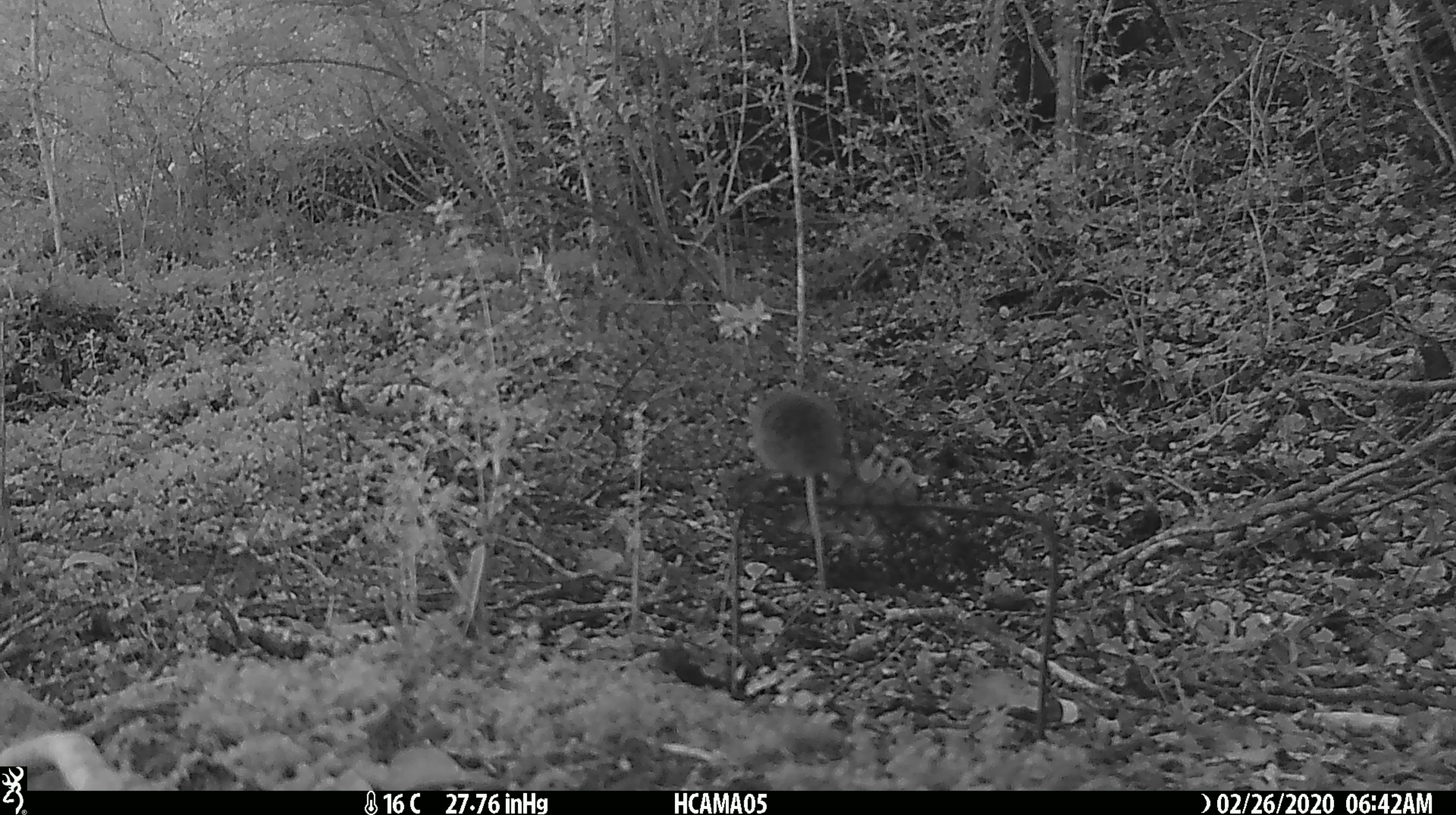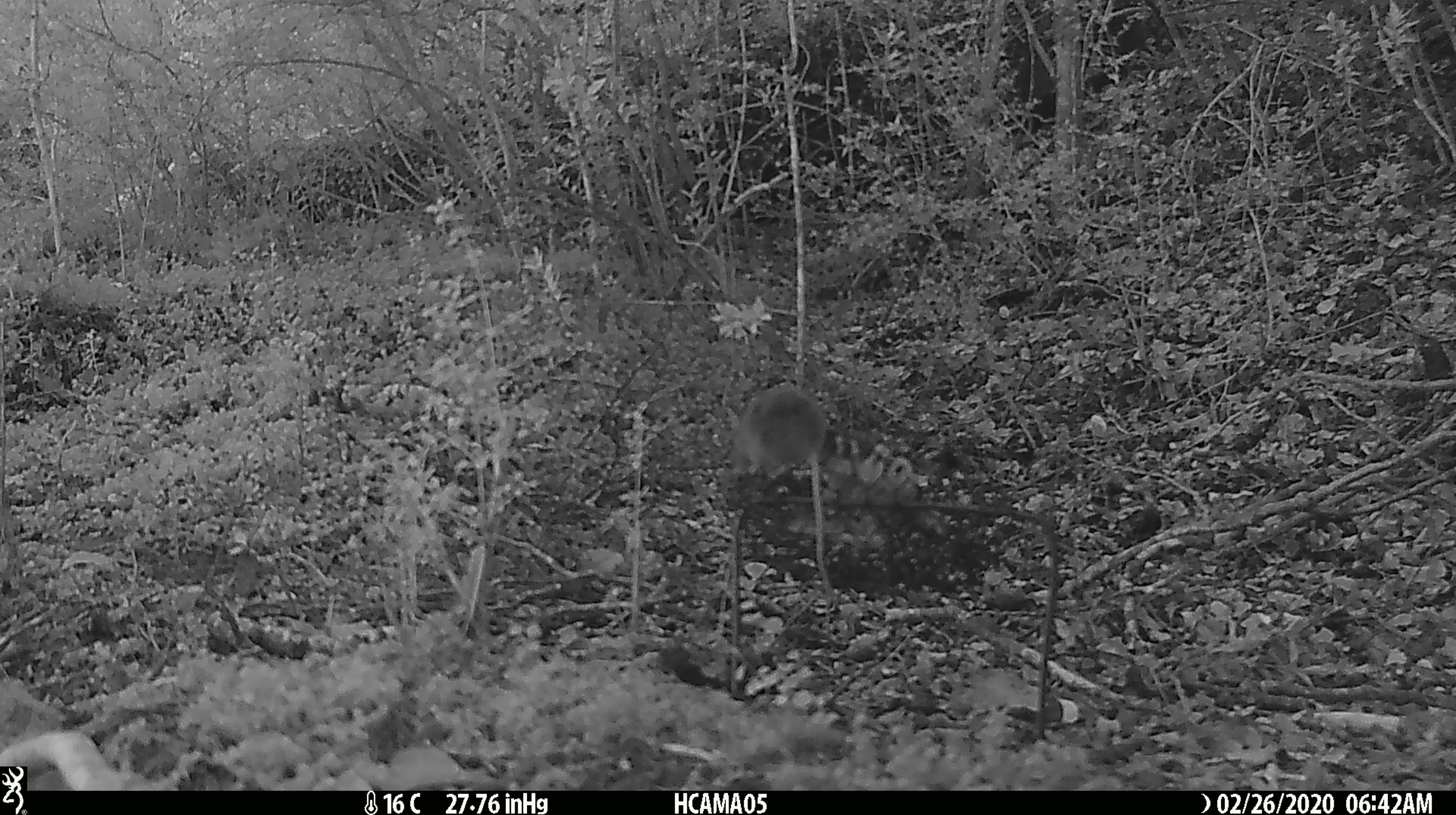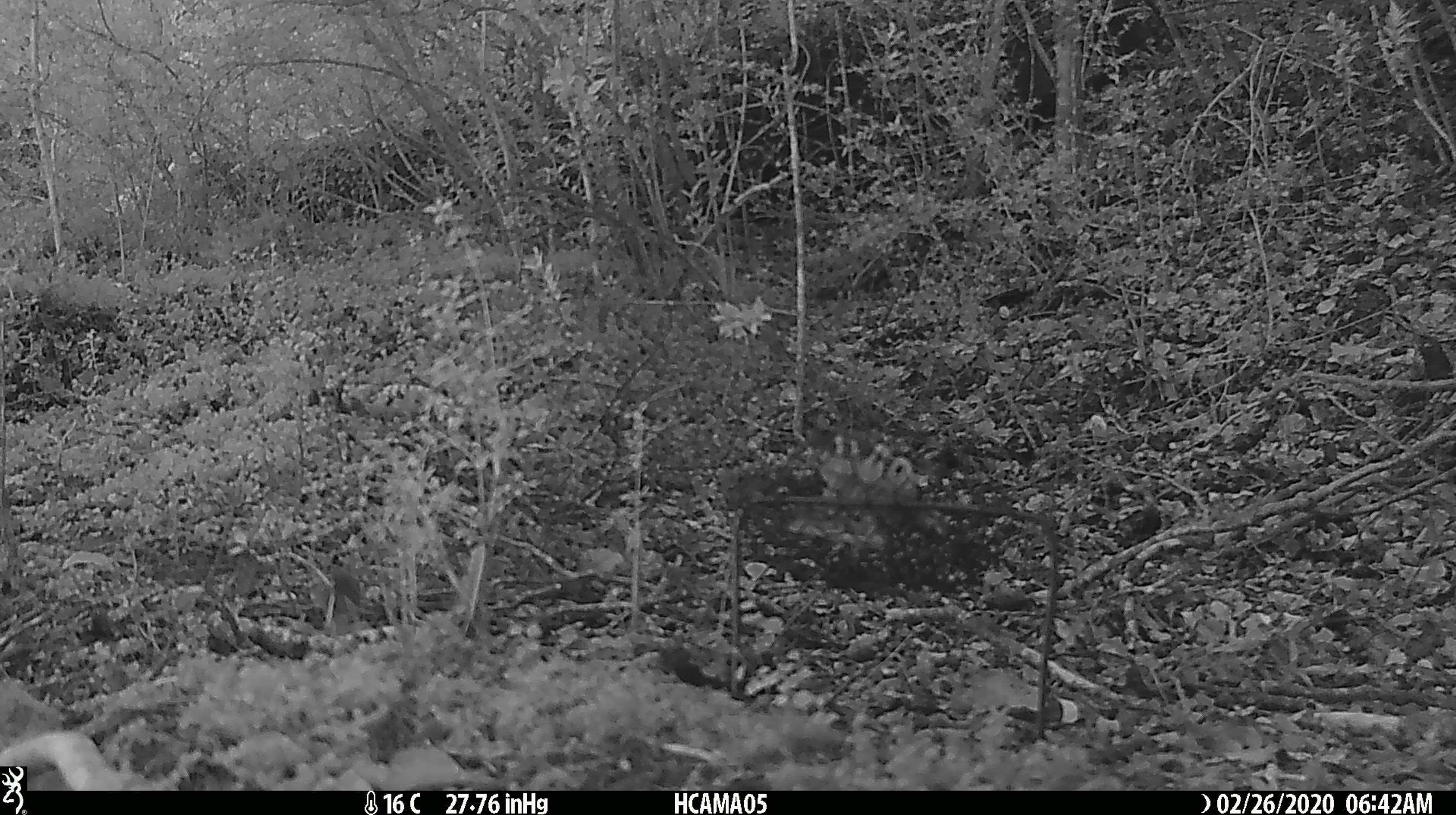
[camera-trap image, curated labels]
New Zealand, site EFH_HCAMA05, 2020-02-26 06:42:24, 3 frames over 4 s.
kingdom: Animalia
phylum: Chordata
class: Mammalia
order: Rodentia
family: Muridae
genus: Mus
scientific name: Mus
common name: mouse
Mouse (Mus).